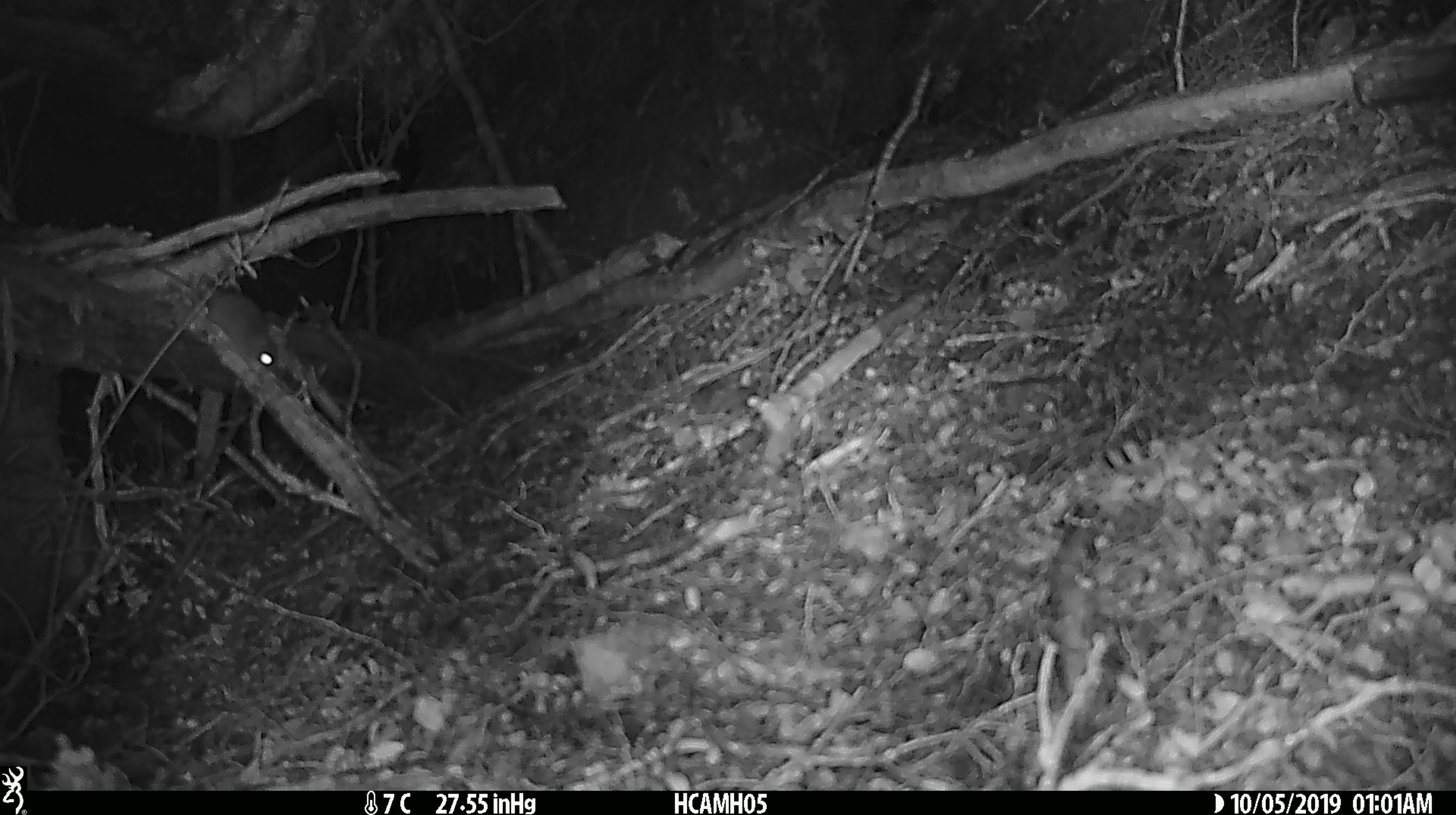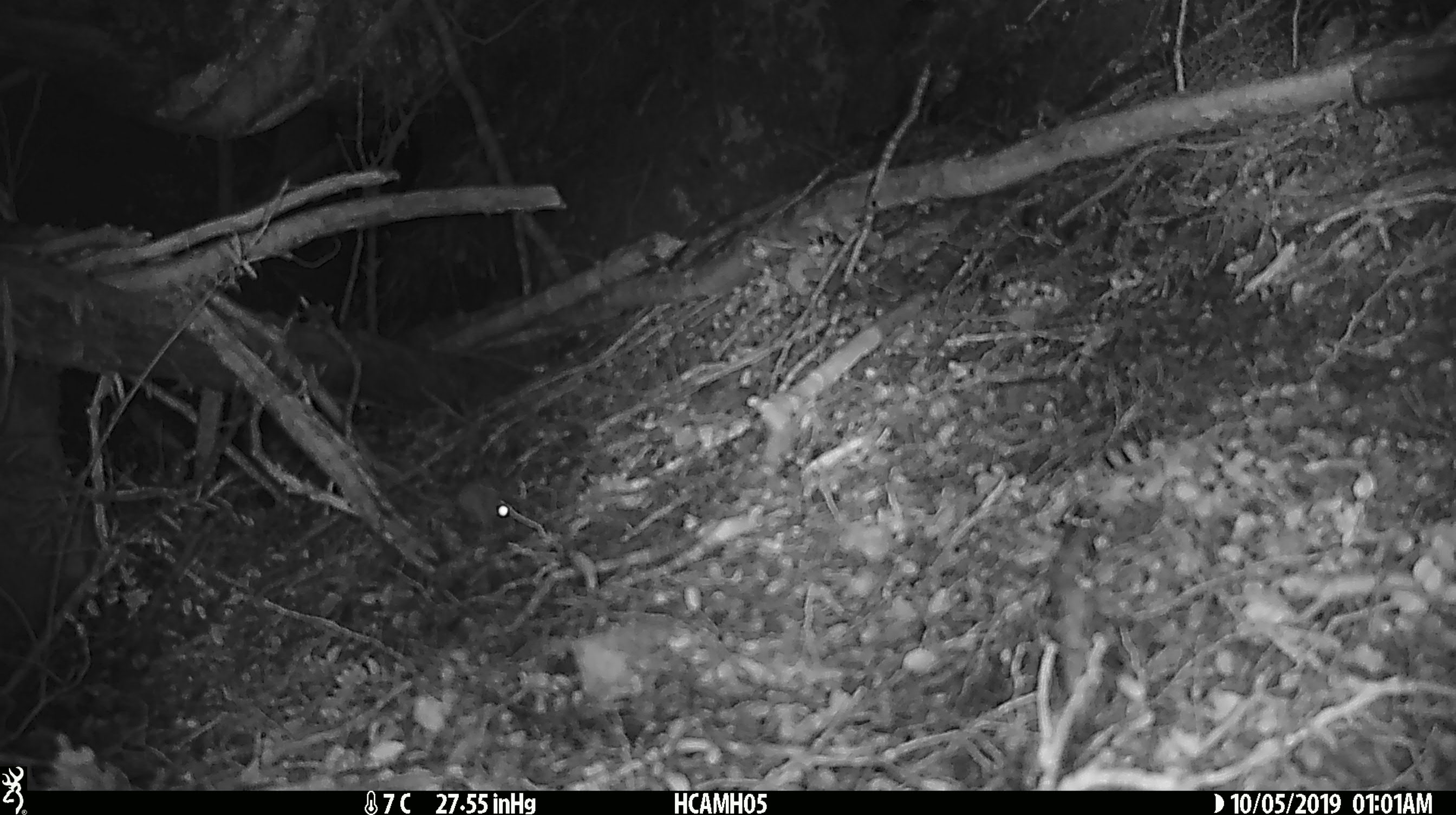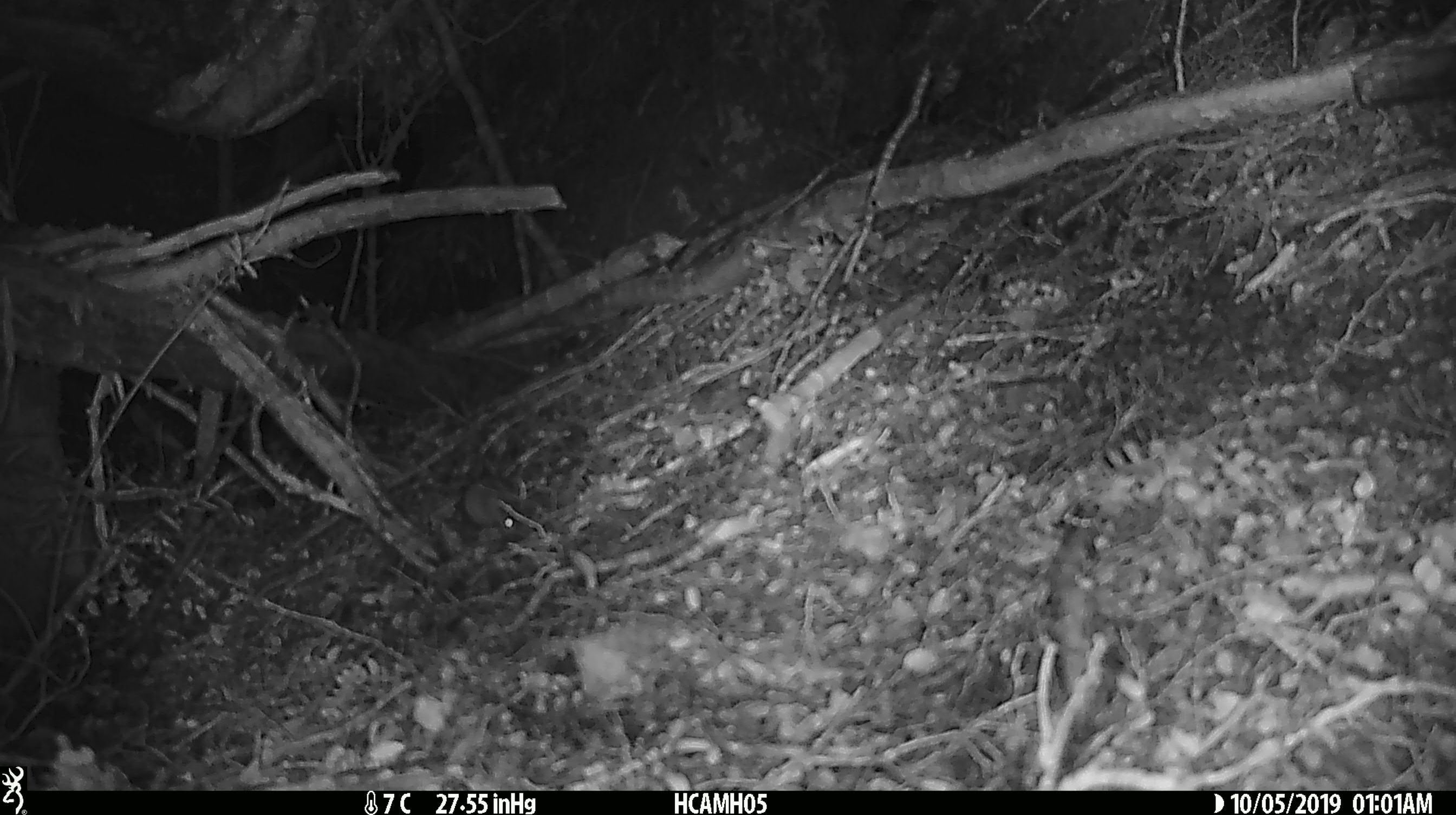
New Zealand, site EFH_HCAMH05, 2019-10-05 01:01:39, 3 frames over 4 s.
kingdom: Animalia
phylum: Chordata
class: Mammalia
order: Rodentia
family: Muridae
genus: Mus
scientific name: Mus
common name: mouse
Mouse (Mus).